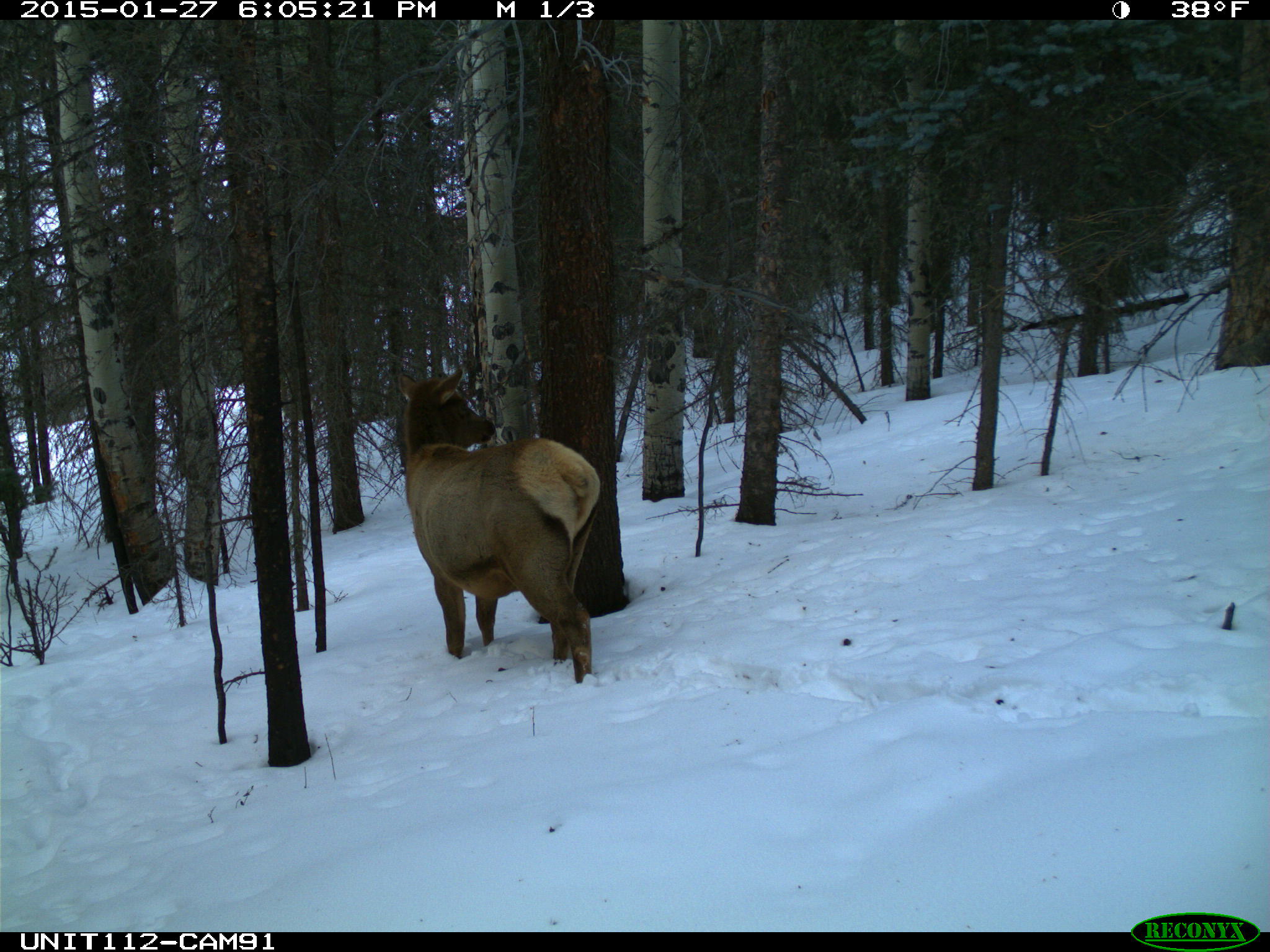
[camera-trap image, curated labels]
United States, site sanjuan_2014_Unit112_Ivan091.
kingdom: Animalia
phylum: Chordata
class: Mammalia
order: Artiodactyla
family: Cervidae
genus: Cervus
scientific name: Cervus elaphus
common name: red deer